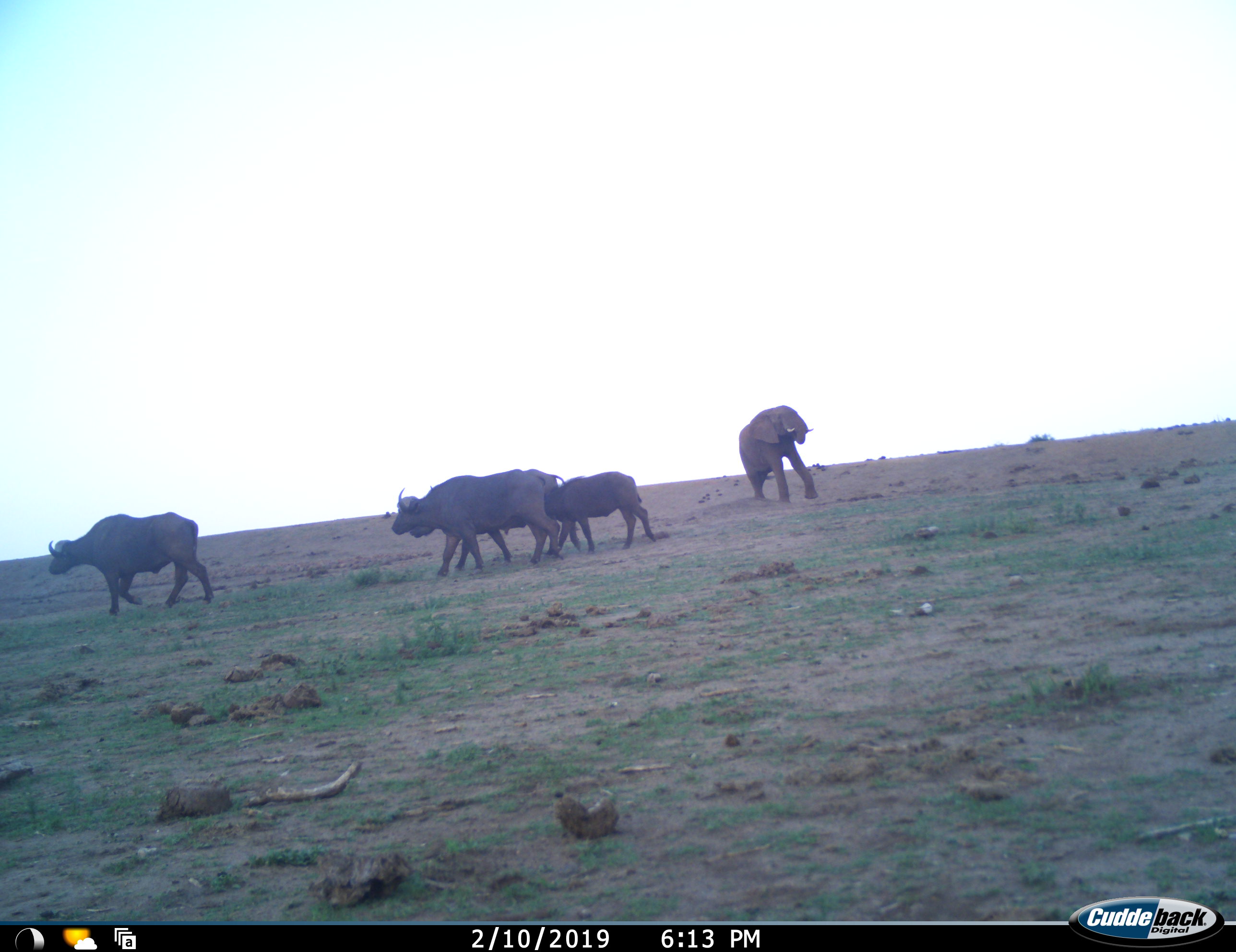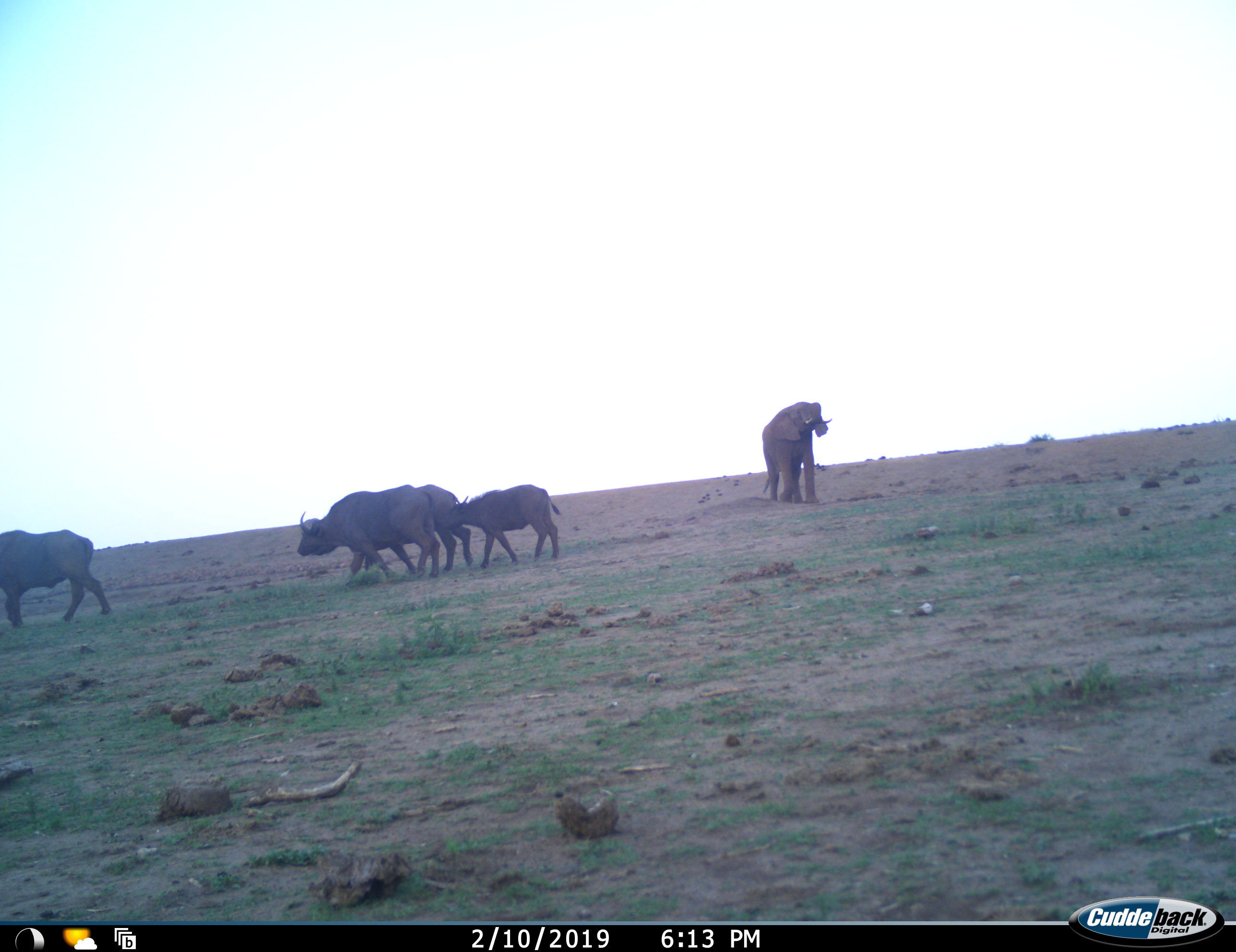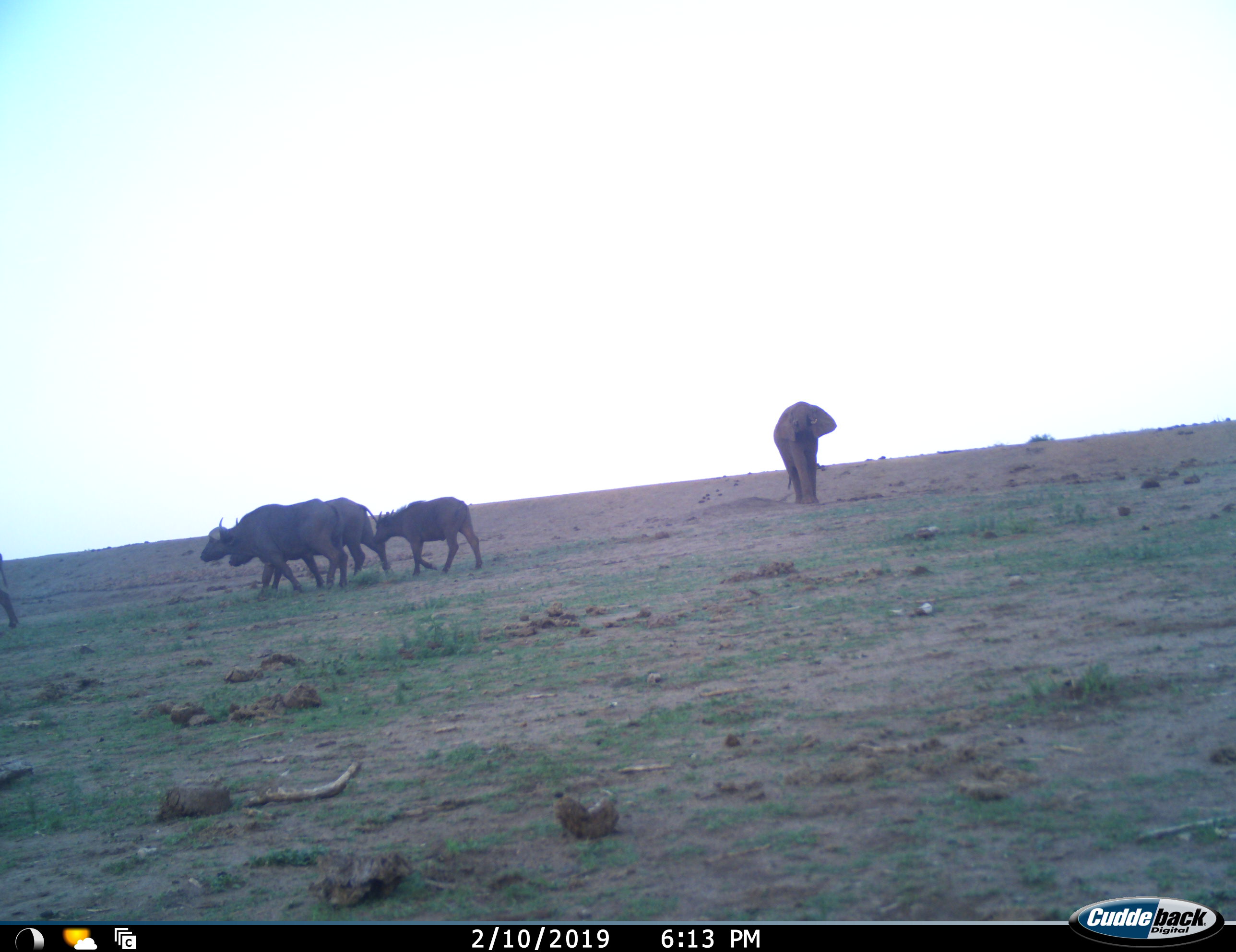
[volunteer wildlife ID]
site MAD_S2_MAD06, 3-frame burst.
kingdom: Animalia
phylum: Chordata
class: Mammalia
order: Artiodactyla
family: Bovidae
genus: Syncerus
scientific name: Syncerus caffer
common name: african buffalo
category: buffalo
Buffalo (african buffalo) (Syncerus caffer), count 4. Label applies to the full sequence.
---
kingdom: Animalia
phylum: Chordata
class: Mammalia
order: Proboscidea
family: Elephantidae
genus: Loxodonta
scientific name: Loxodonta africana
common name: african bush elephant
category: elephant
Elephant (african bush elephant) (Loxodonta africana), count 1. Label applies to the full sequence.